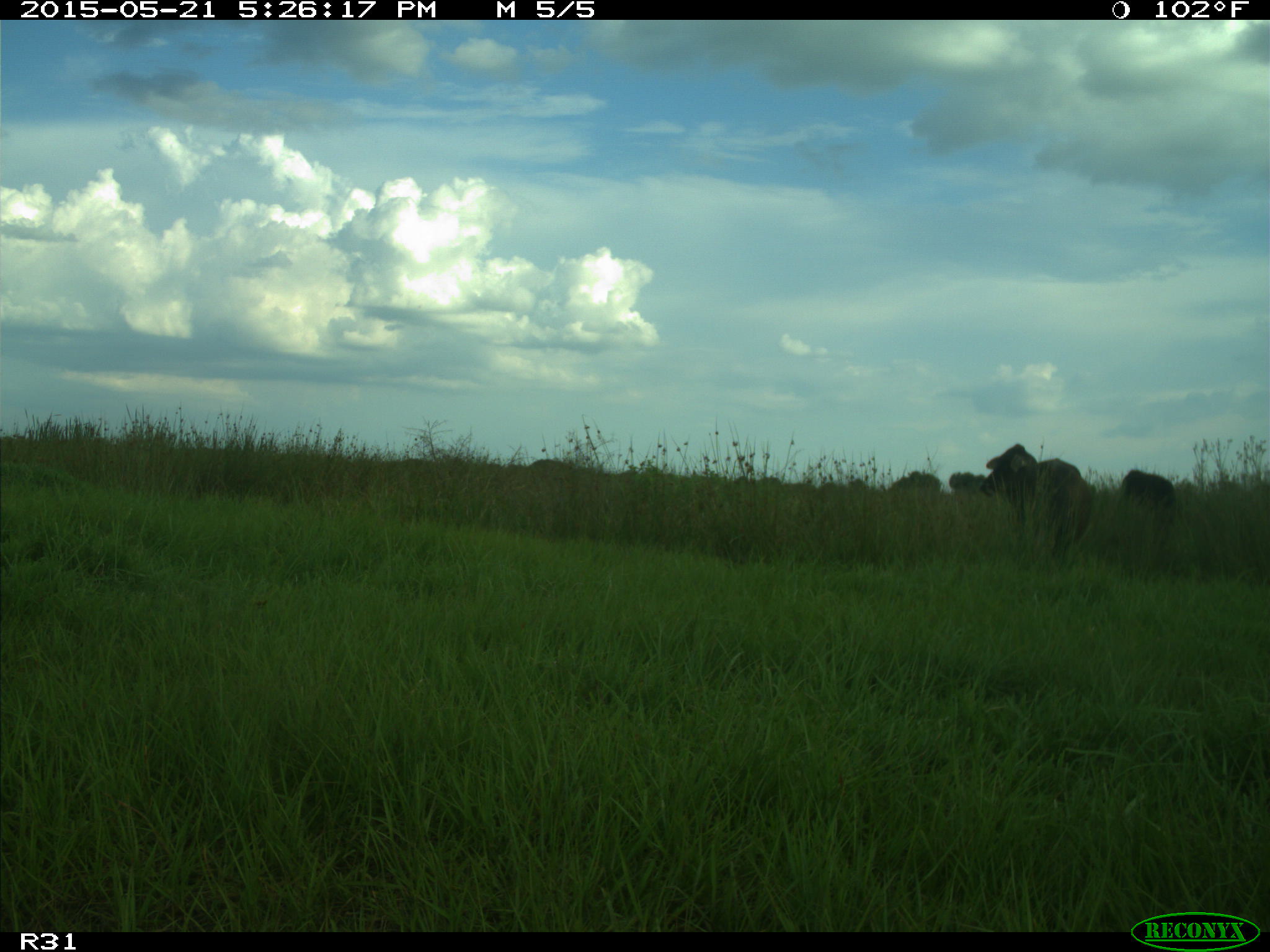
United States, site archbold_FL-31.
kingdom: Animalia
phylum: Chordata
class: Mammalia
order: Artiodactyla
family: Bovidae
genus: Bos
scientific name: Bos taurus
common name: domestic cow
Bos taurus (domestic cow).